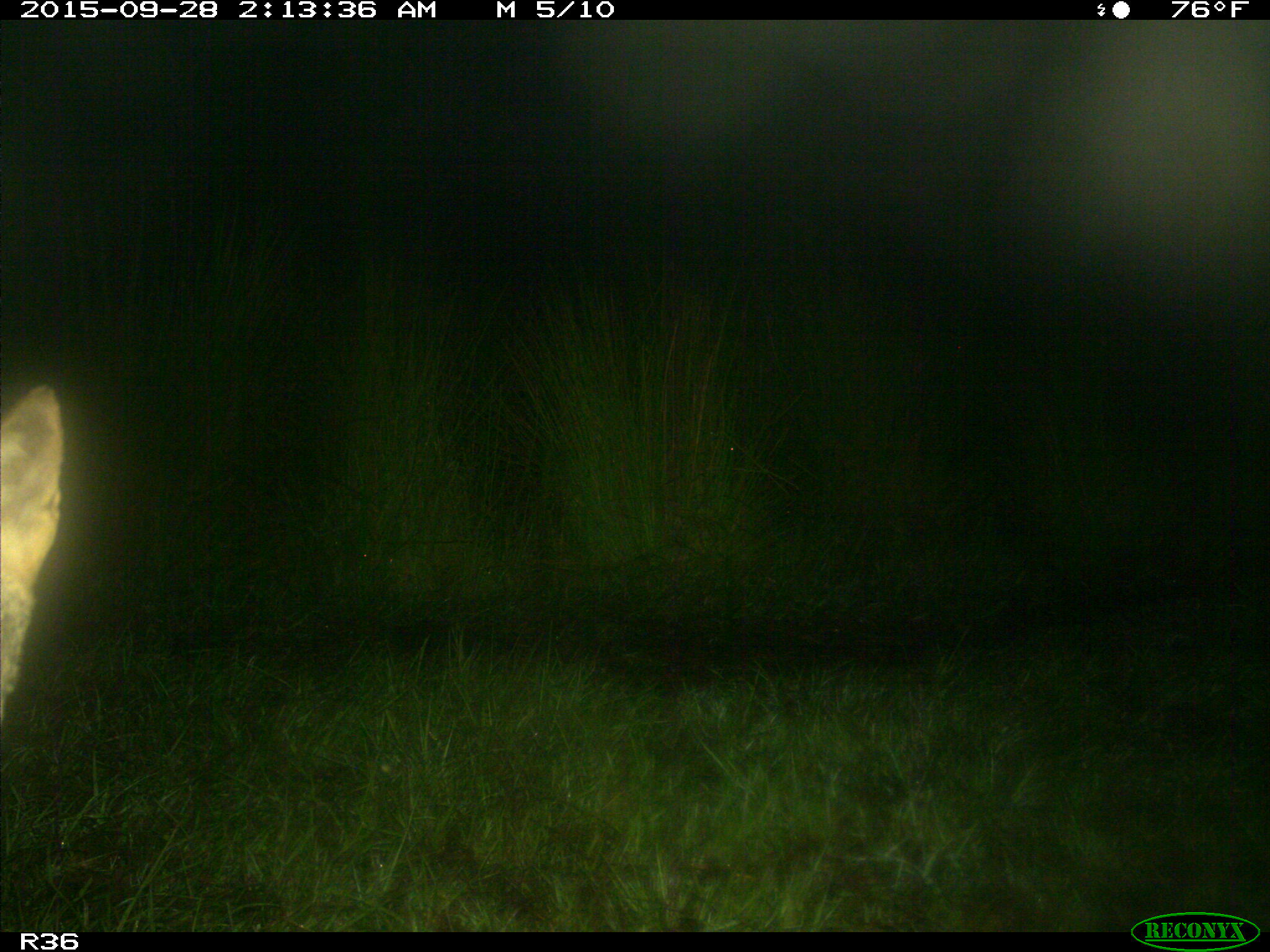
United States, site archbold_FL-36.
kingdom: Animalia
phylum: Chordata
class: Mammalia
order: Carnivora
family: Canidae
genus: Canis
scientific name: Canis latrans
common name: coyote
Canis latrans (coyote).